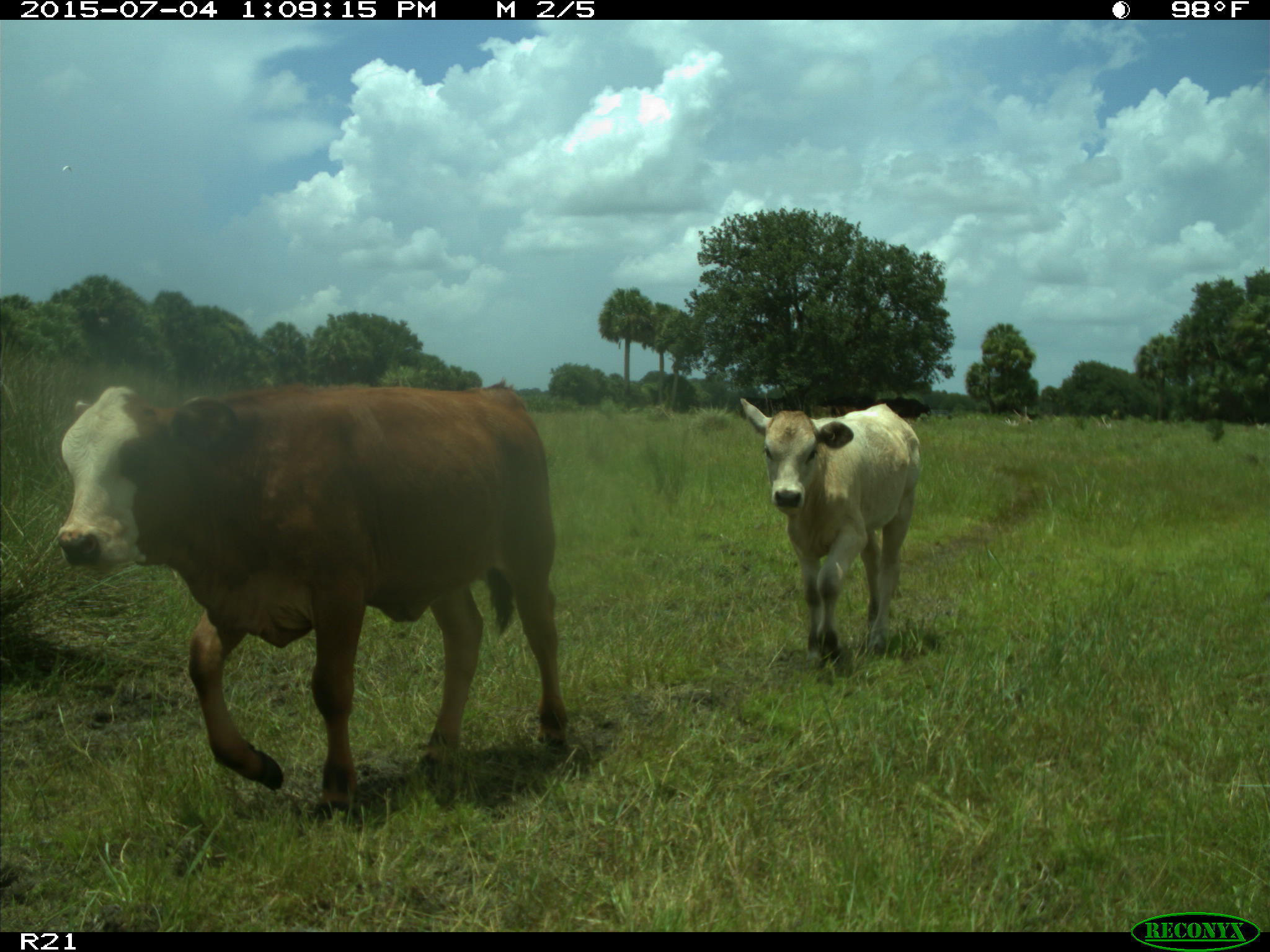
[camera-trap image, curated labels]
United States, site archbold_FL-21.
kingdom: Animalia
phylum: Chordata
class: Mammalia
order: Artiodactyla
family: Bovidae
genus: Bos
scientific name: Bos taurus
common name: domestic cow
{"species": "Bos taurus (domestic cow)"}